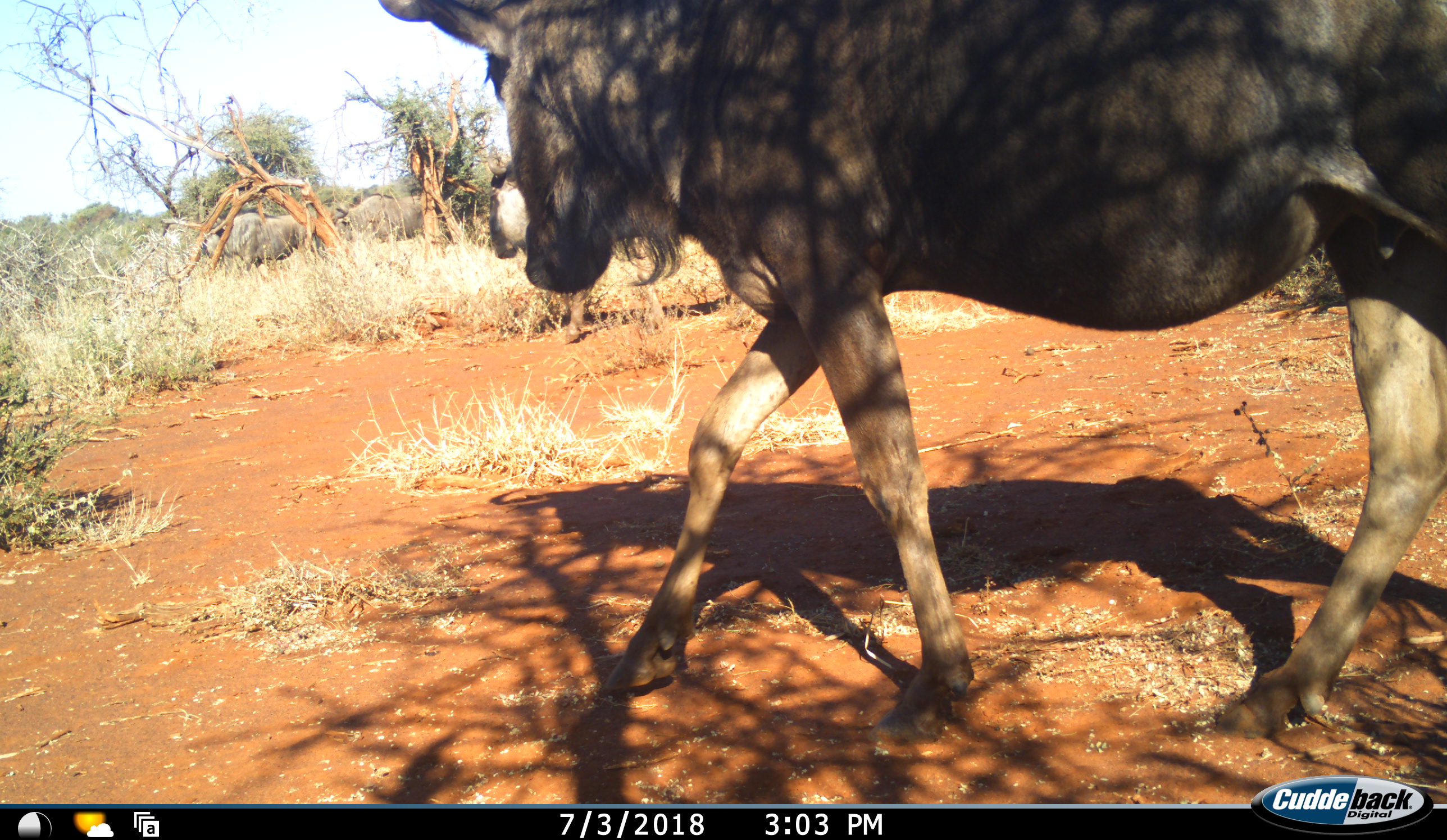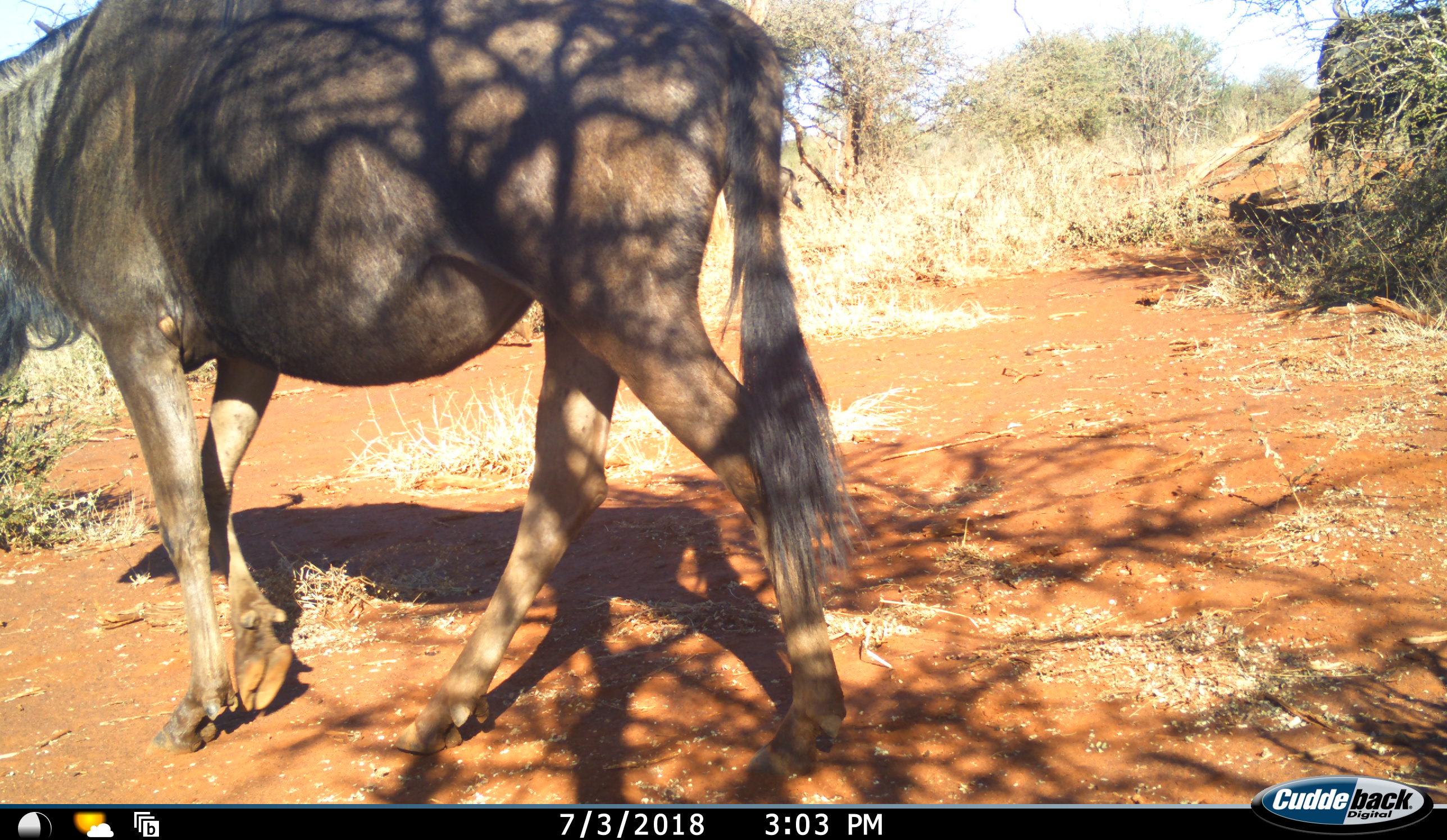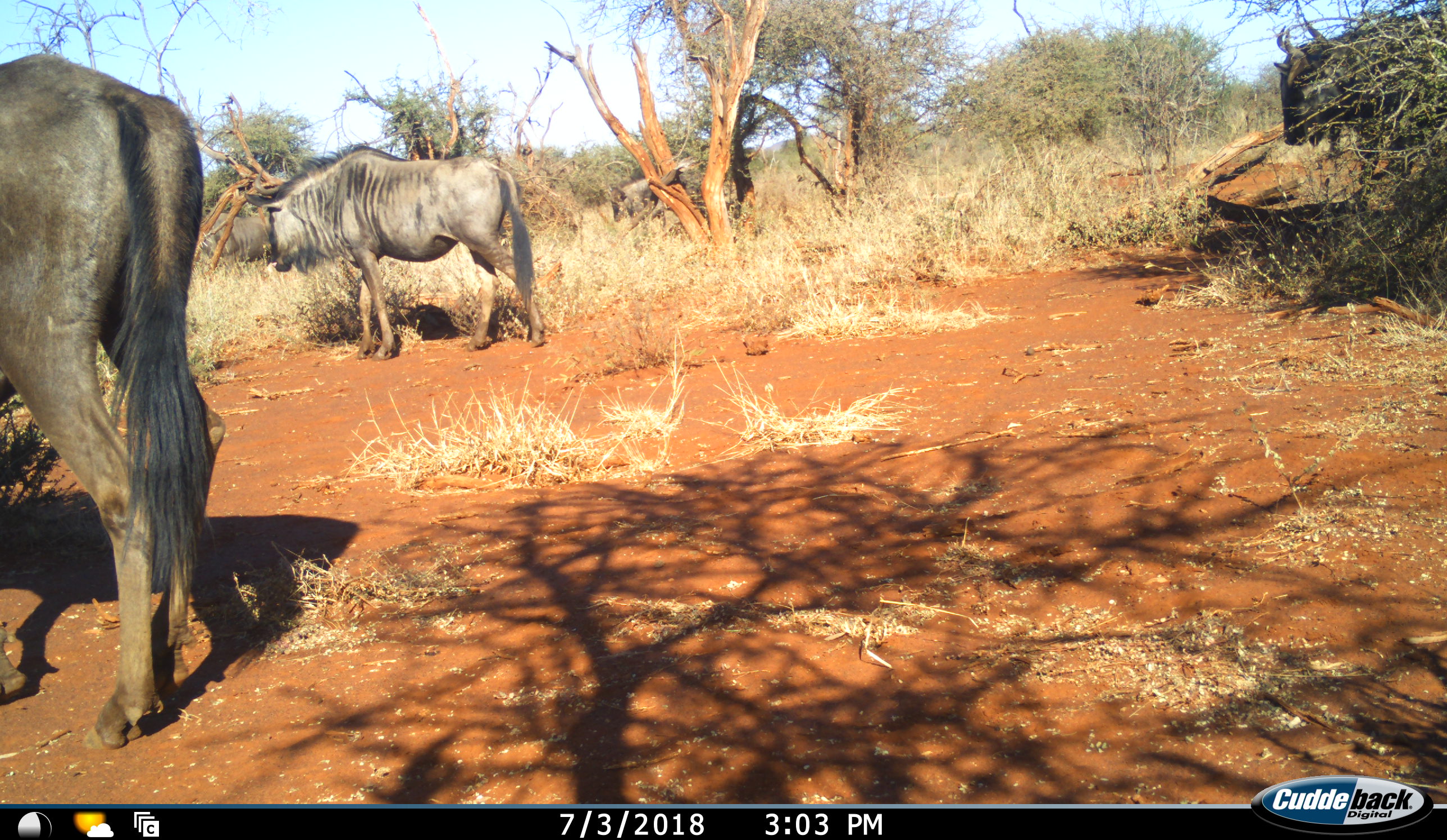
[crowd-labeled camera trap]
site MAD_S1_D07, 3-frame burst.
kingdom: Animalia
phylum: Chordata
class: Mammalia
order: Artiodactyla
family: Bovidae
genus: Connochaetes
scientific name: Connochaetes taurinus taurinus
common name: blue wildebeest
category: wildebeestblue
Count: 5.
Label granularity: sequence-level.